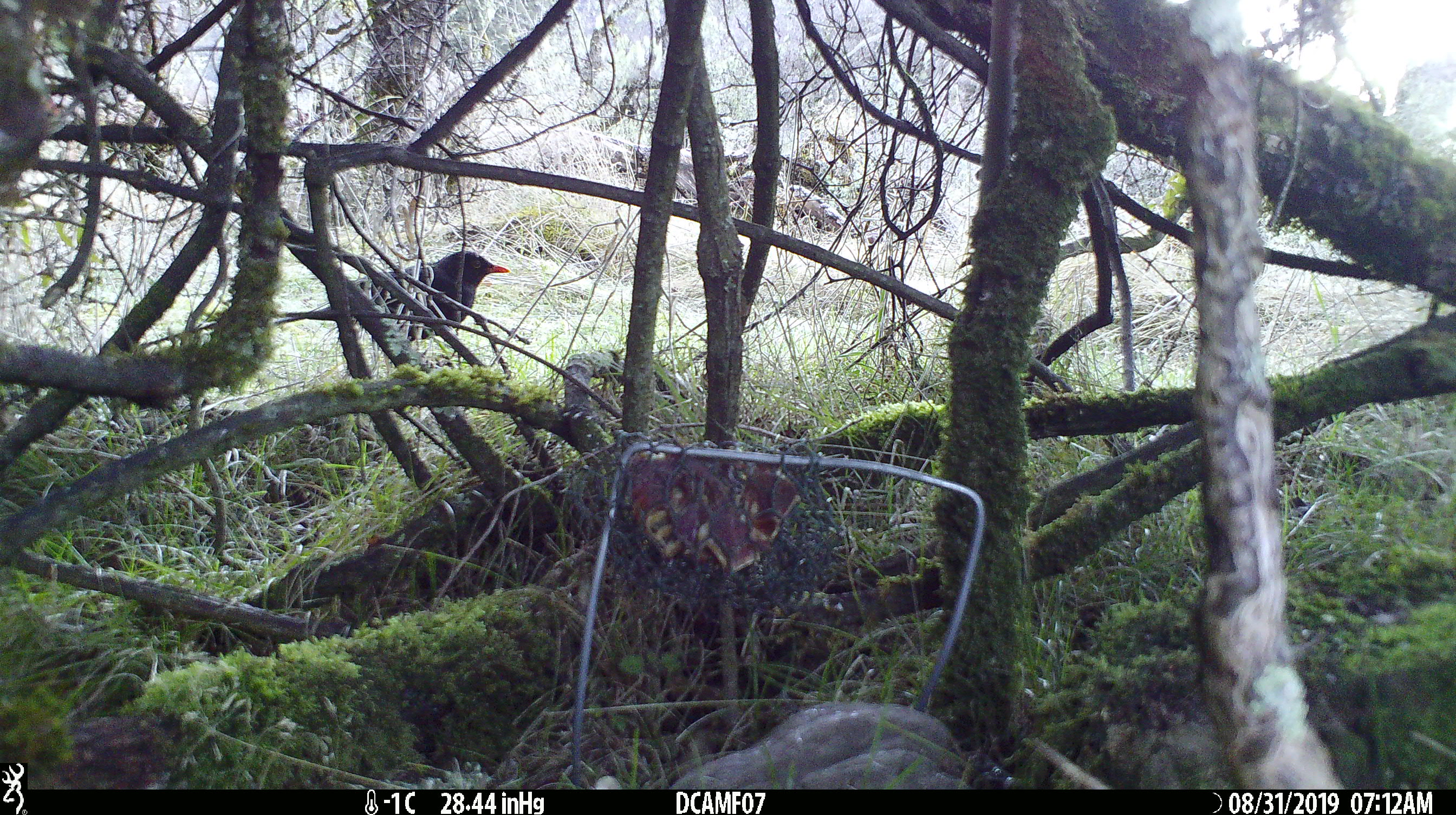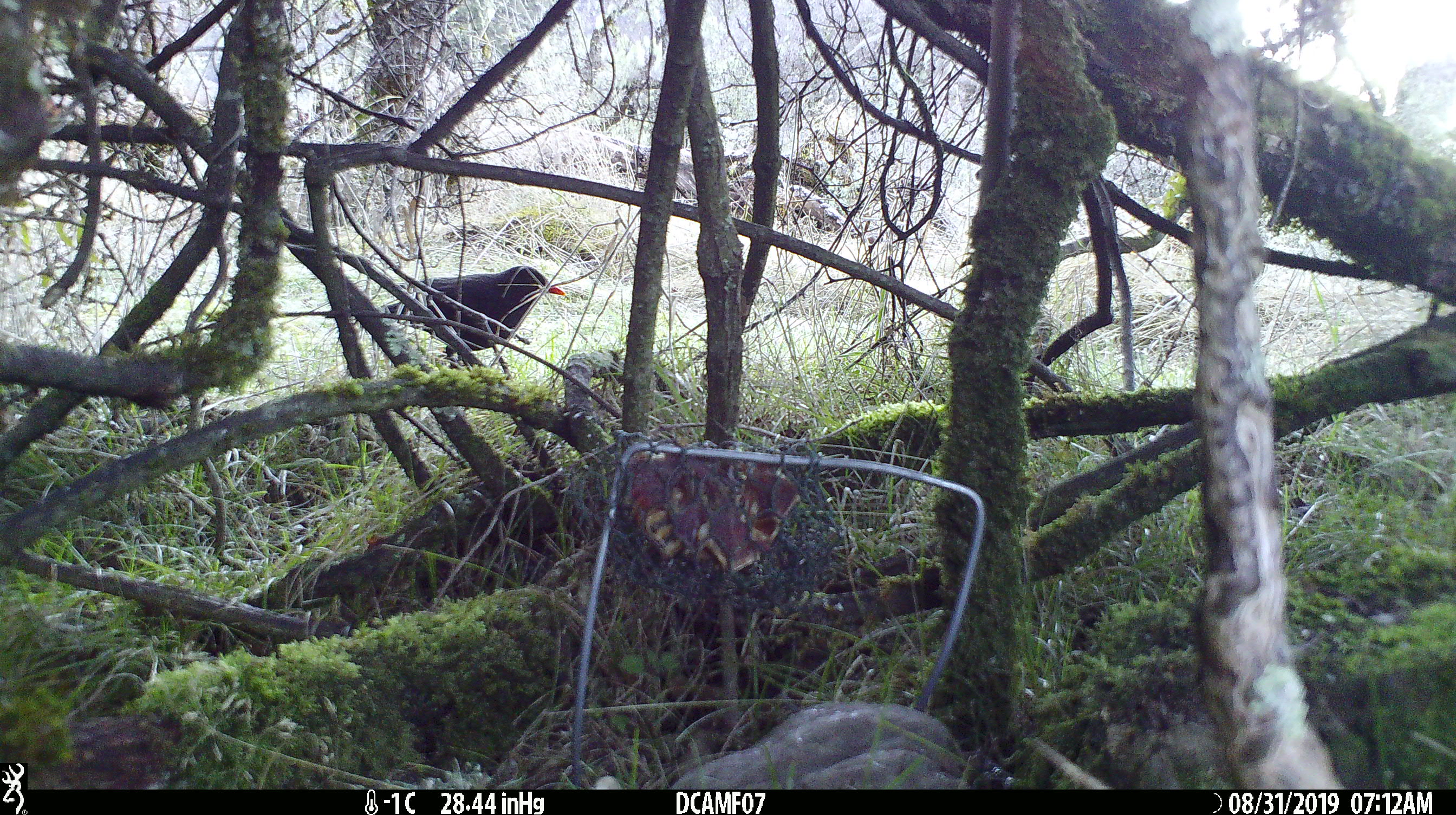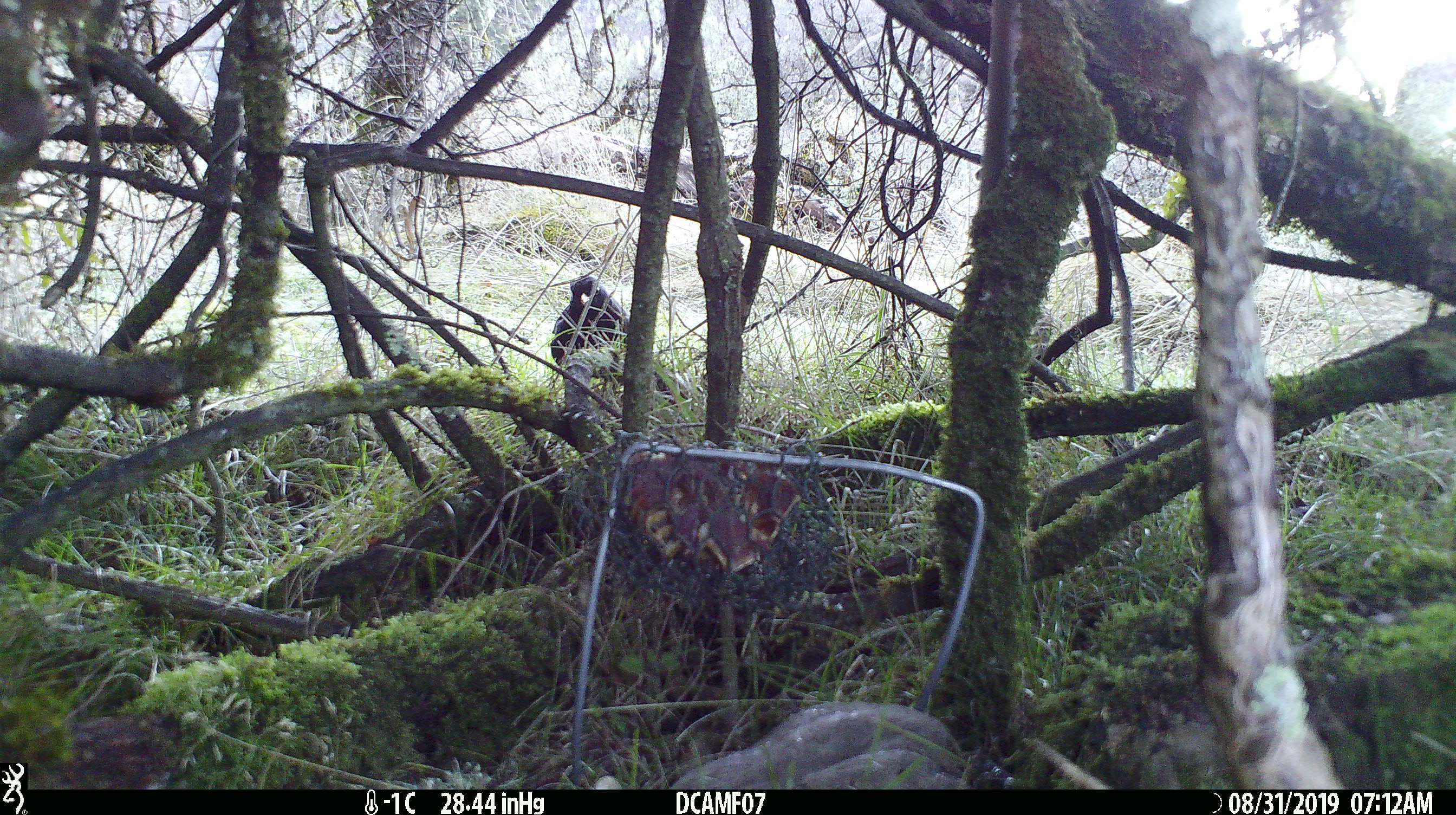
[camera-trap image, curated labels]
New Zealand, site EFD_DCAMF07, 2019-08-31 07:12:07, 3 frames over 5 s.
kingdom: Animalia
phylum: Chordata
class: Aves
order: Passeriformes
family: Turdidae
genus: Turdus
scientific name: Turdus merula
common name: eurasian blackbird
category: blackbird